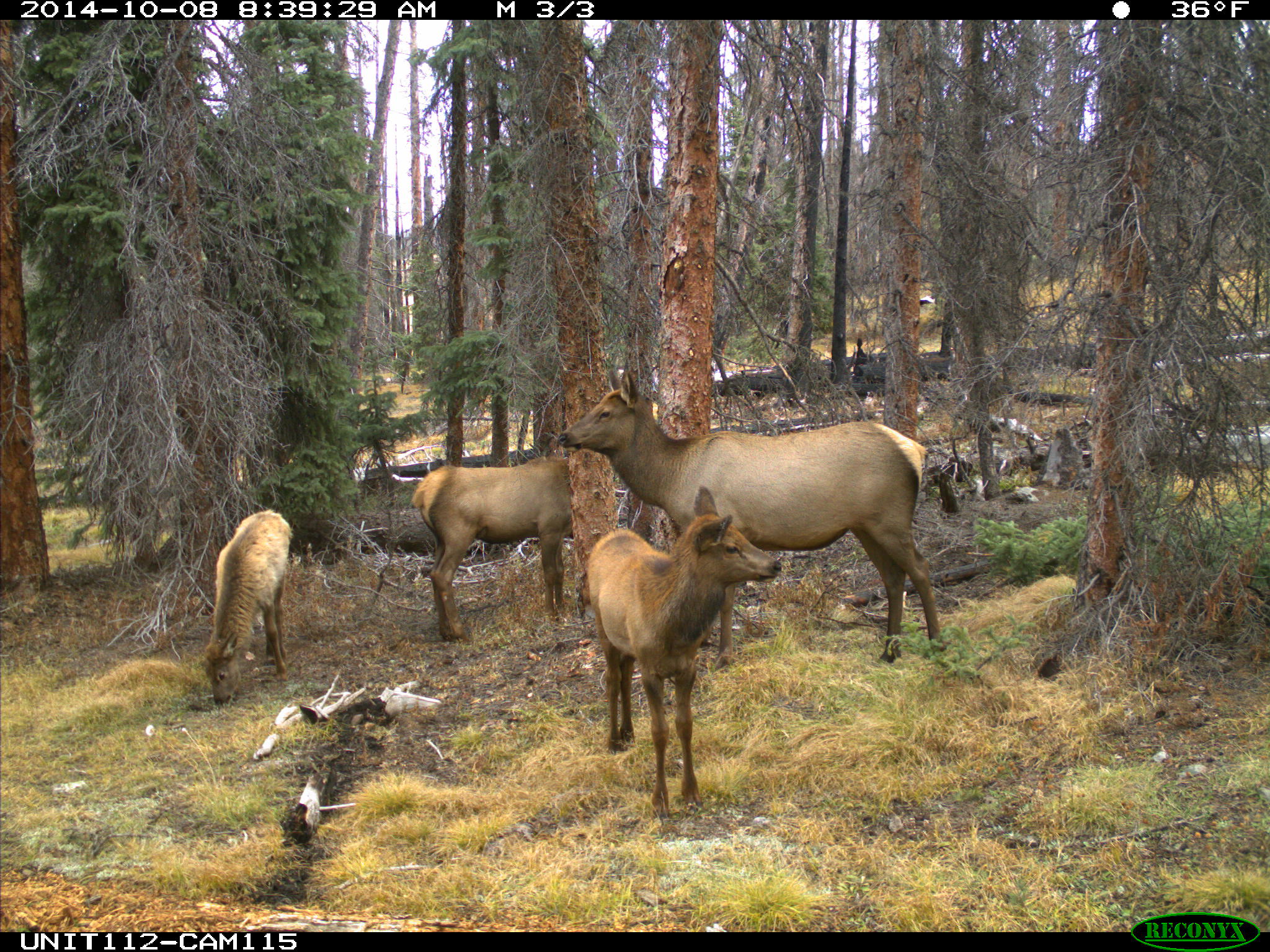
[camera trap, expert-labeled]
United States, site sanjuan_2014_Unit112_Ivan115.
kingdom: Animalia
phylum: Chordata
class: Mammalia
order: Artiodactyla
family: Cervidae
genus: Cervus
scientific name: Cervus elaphus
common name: red deer